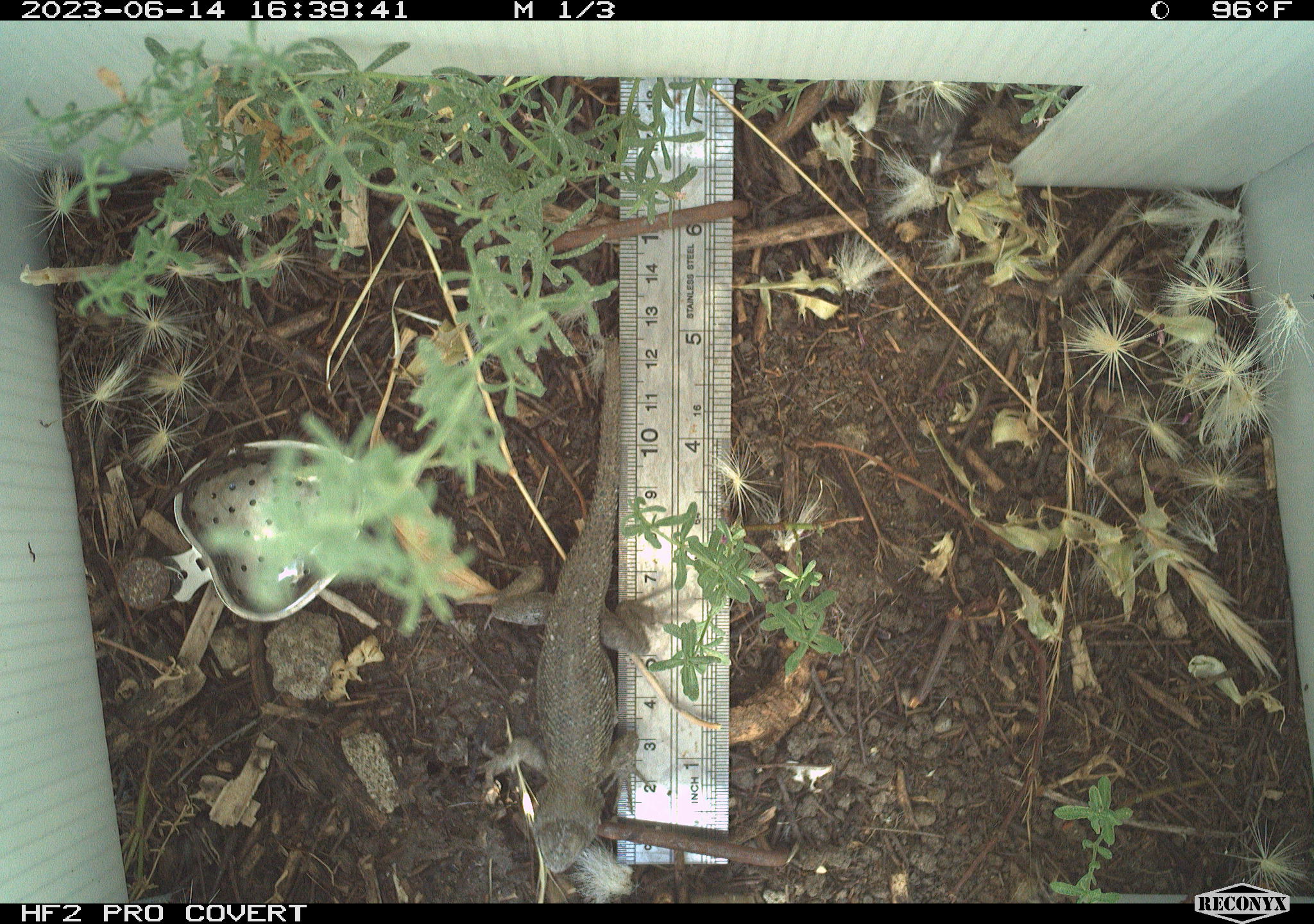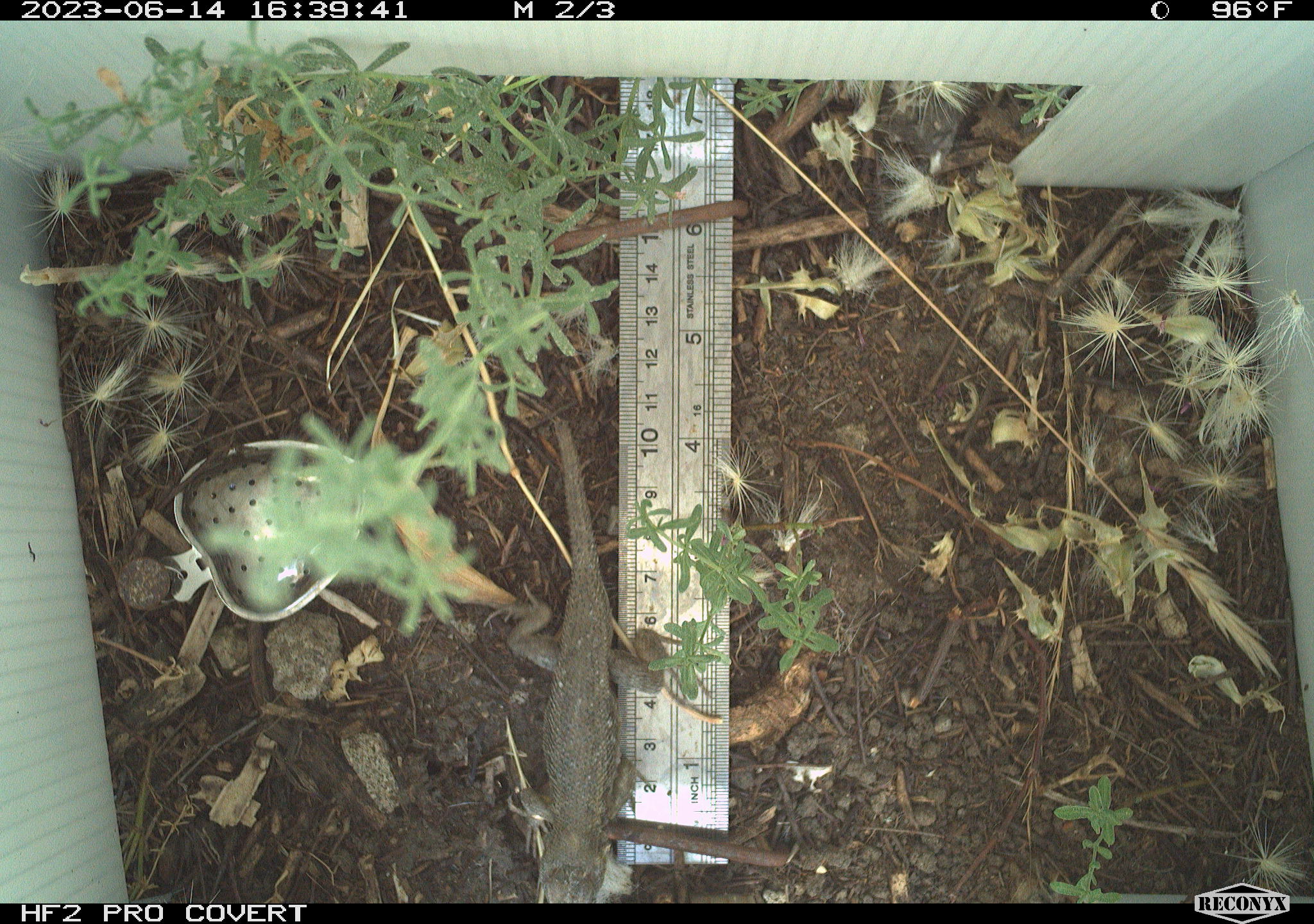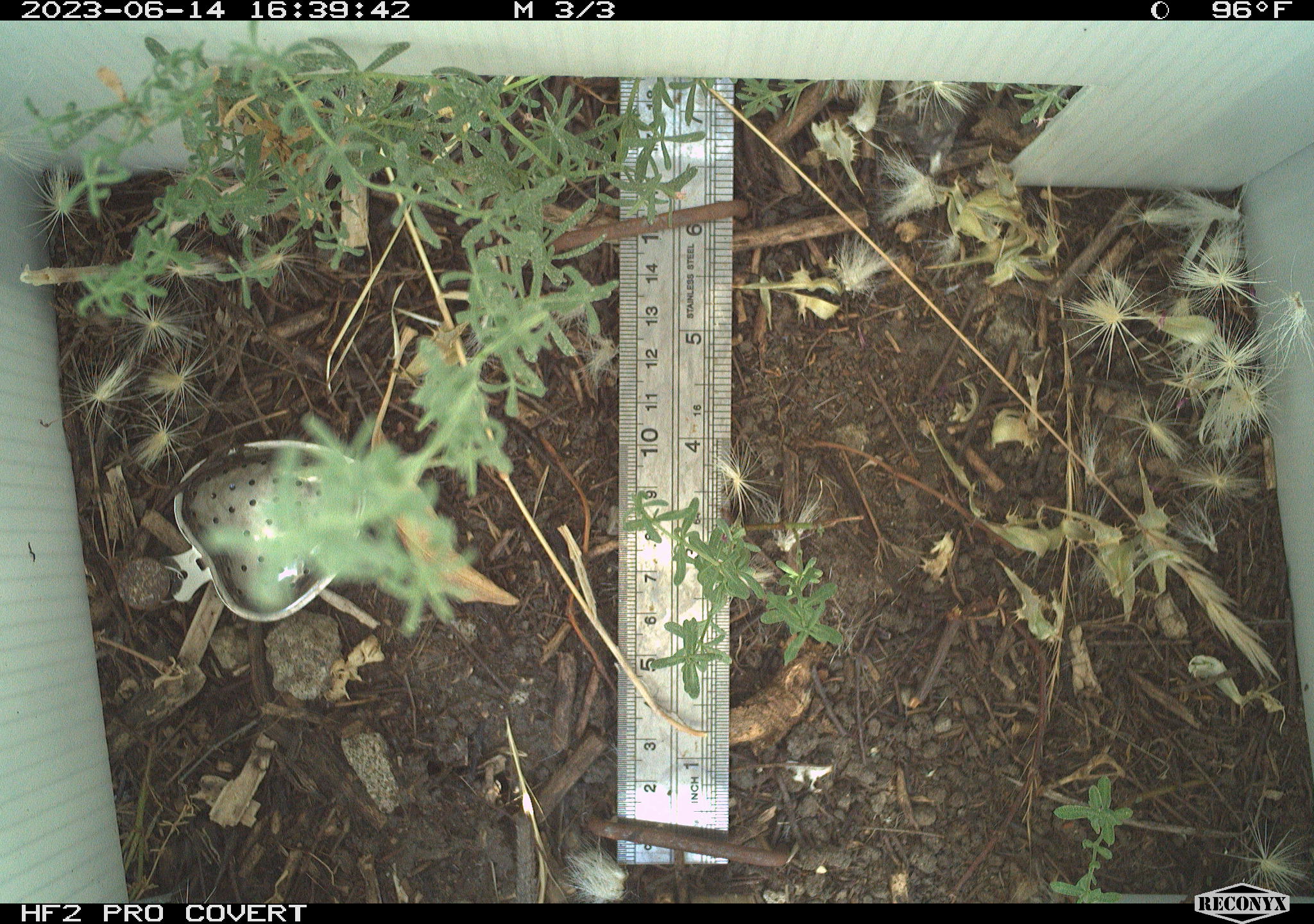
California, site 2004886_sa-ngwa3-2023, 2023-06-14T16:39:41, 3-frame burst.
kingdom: Animalia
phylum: Chordata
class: Reptilia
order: Squamata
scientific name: Squamata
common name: lizards and snakes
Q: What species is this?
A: Lizards and snakes (Squamata).